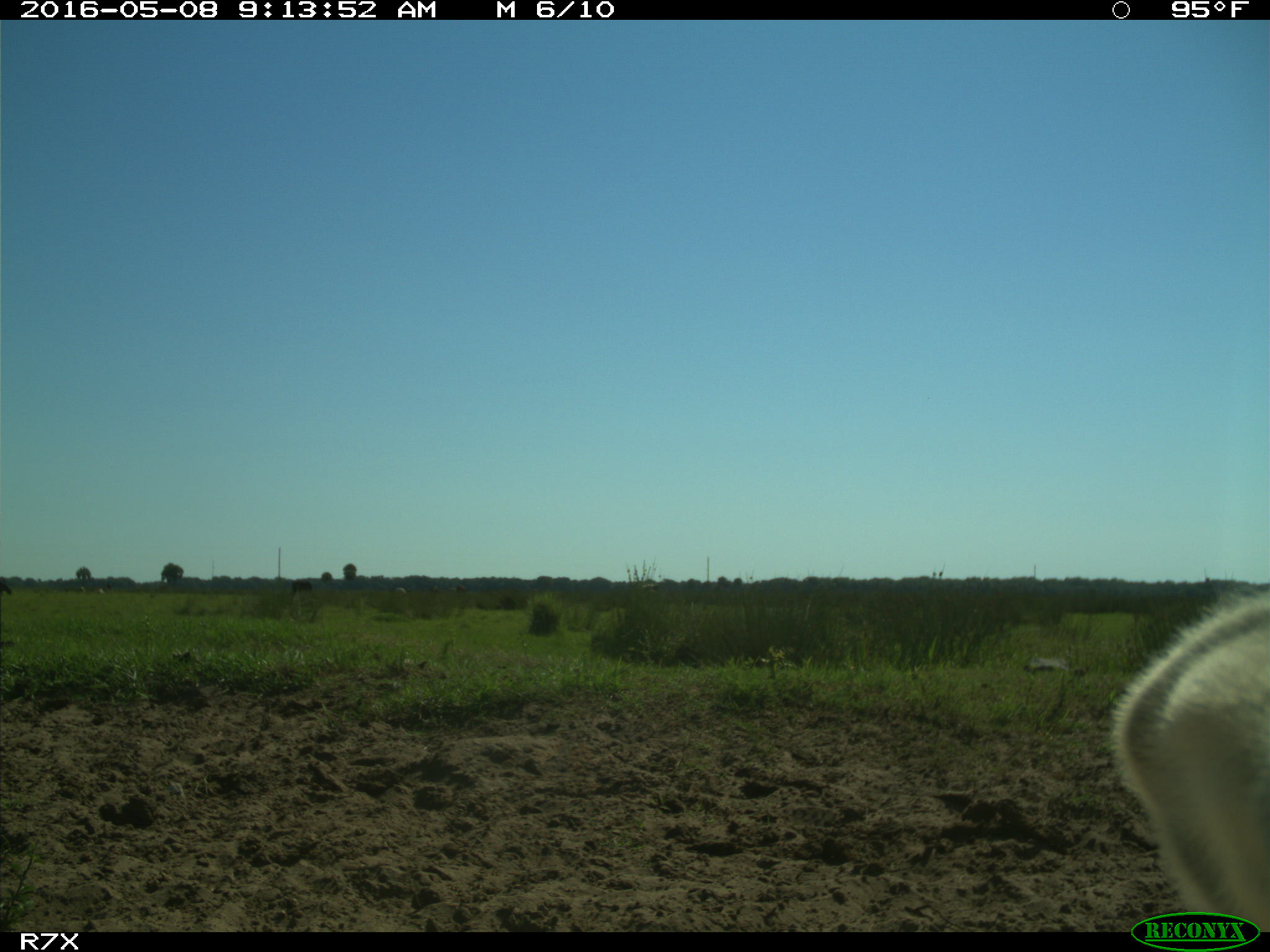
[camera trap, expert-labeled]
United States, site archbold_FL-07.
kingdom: Animalia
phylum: Chordata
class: Mammalia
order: Artiodactyla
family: Bovidae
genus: Bos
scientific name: Bos taurus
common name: domestic cow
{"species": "Bos taurus (domestic cow)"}